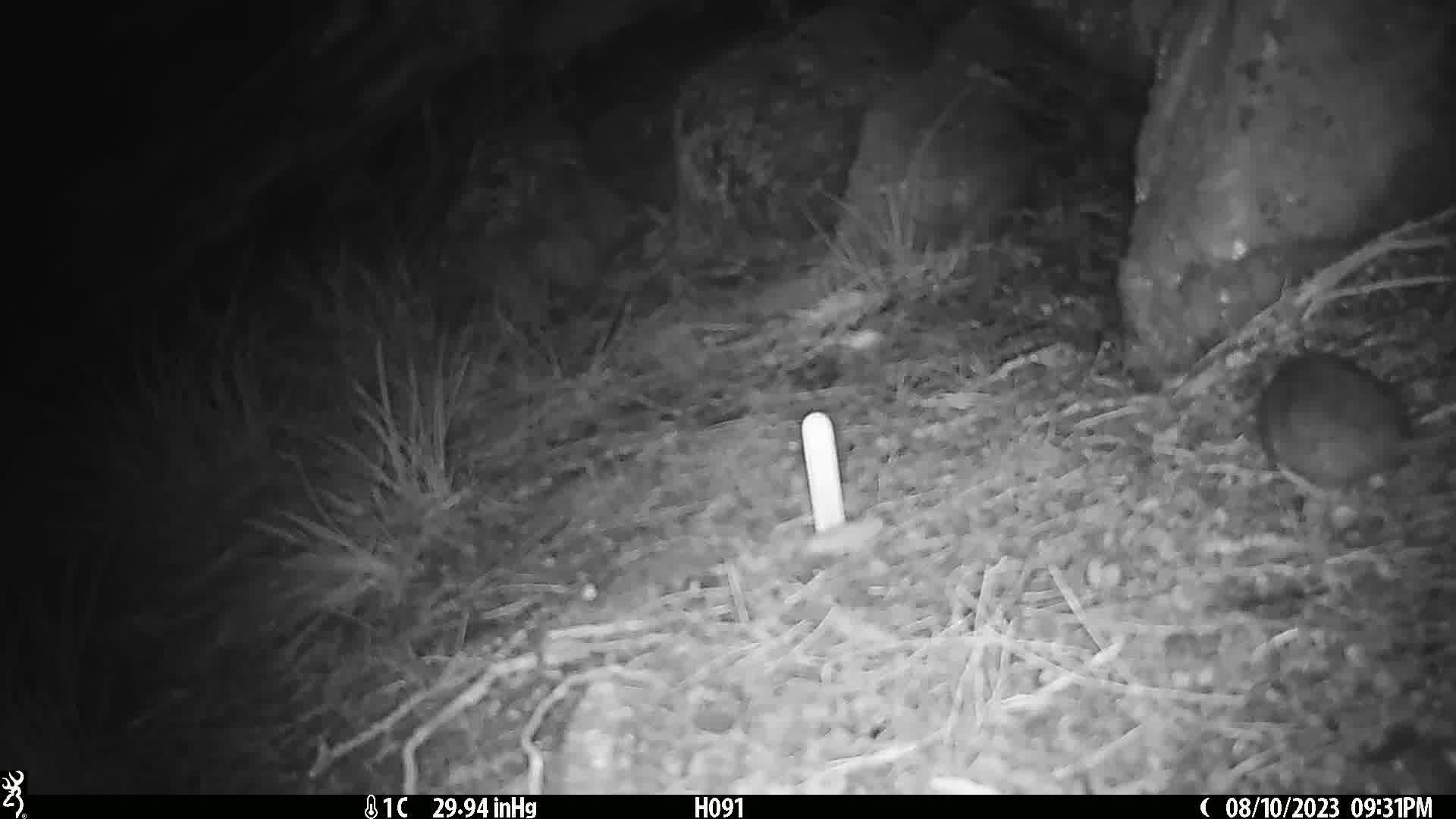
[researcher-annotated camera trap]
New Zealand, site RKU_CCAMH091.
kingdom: Animalia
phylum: Chordata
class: Mammalia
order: Rodentia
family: Muridae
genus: Rattus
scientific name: Rattus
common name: rat